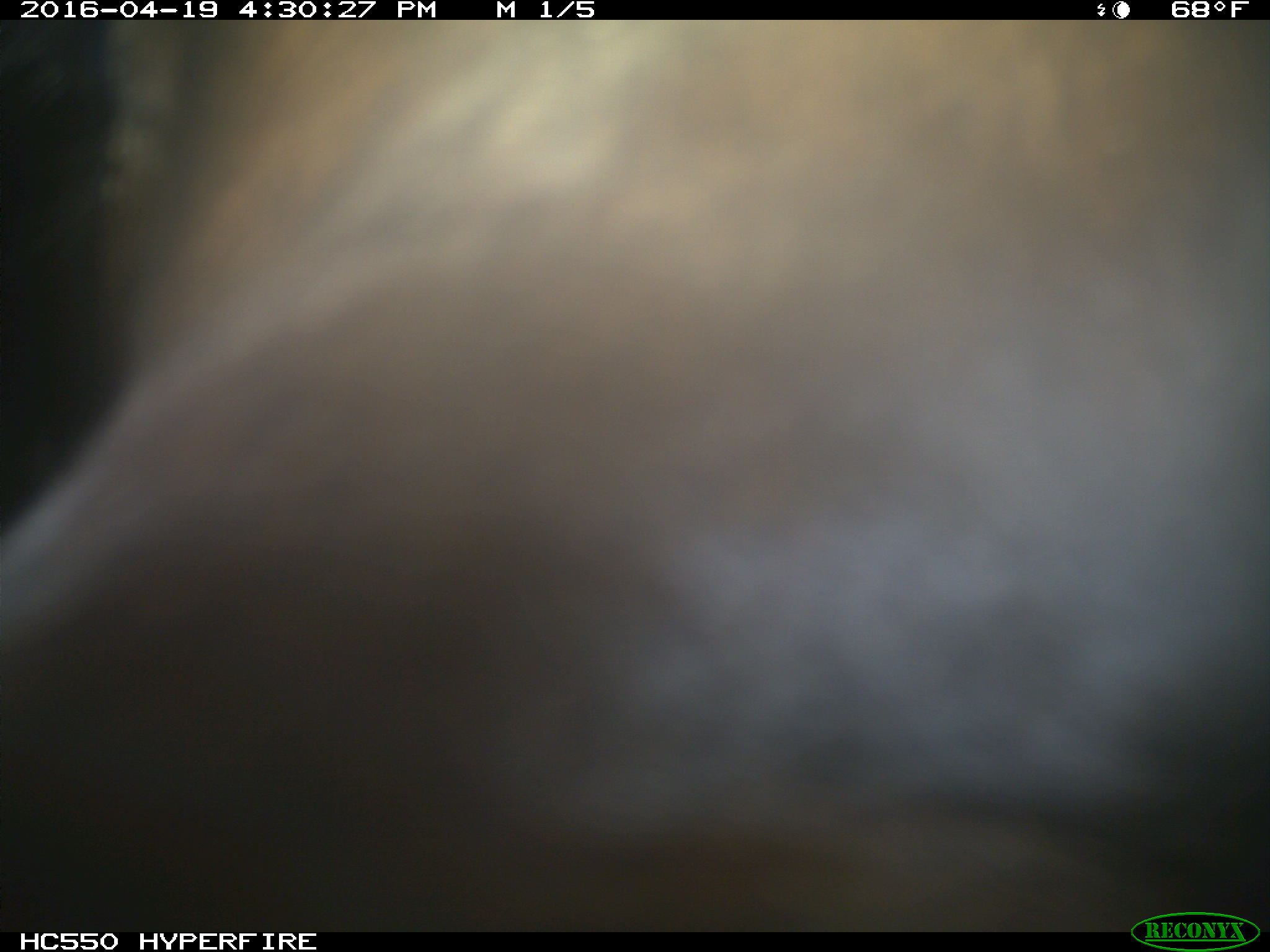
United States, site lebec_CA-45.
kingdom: Animalia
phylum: Chordata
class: Mammalia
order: Artiodactyla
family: Bovidae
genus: Bos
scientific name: Bos taurus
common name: domestic cow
Bos taurus (domestic cow).